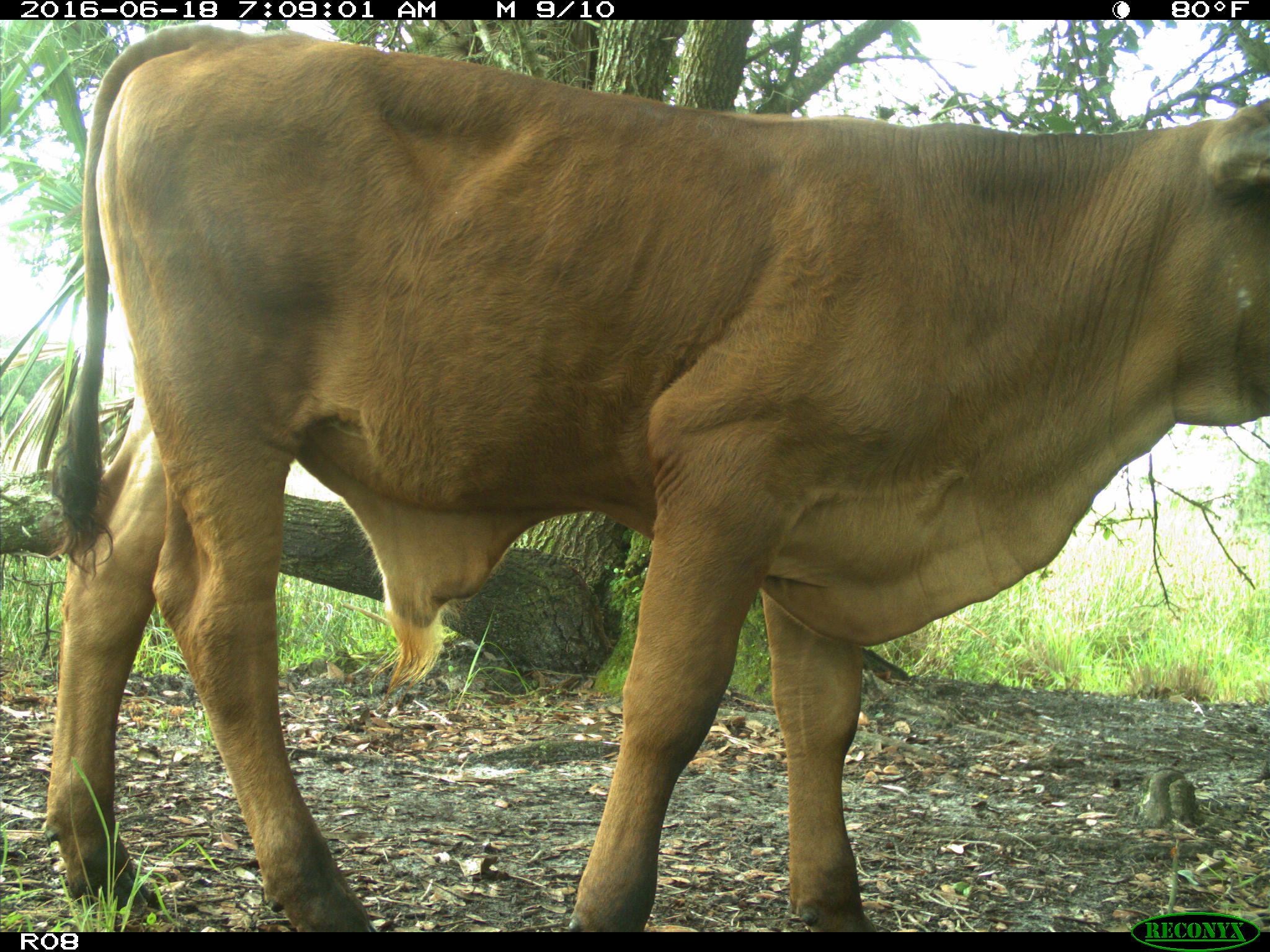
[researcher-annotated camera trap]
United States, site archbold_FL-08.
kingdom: Animalia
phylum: Chordata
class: Mammalia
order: Artiodactyla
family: Bovidae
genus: Bos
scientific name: Bos taurus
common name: domestic cow